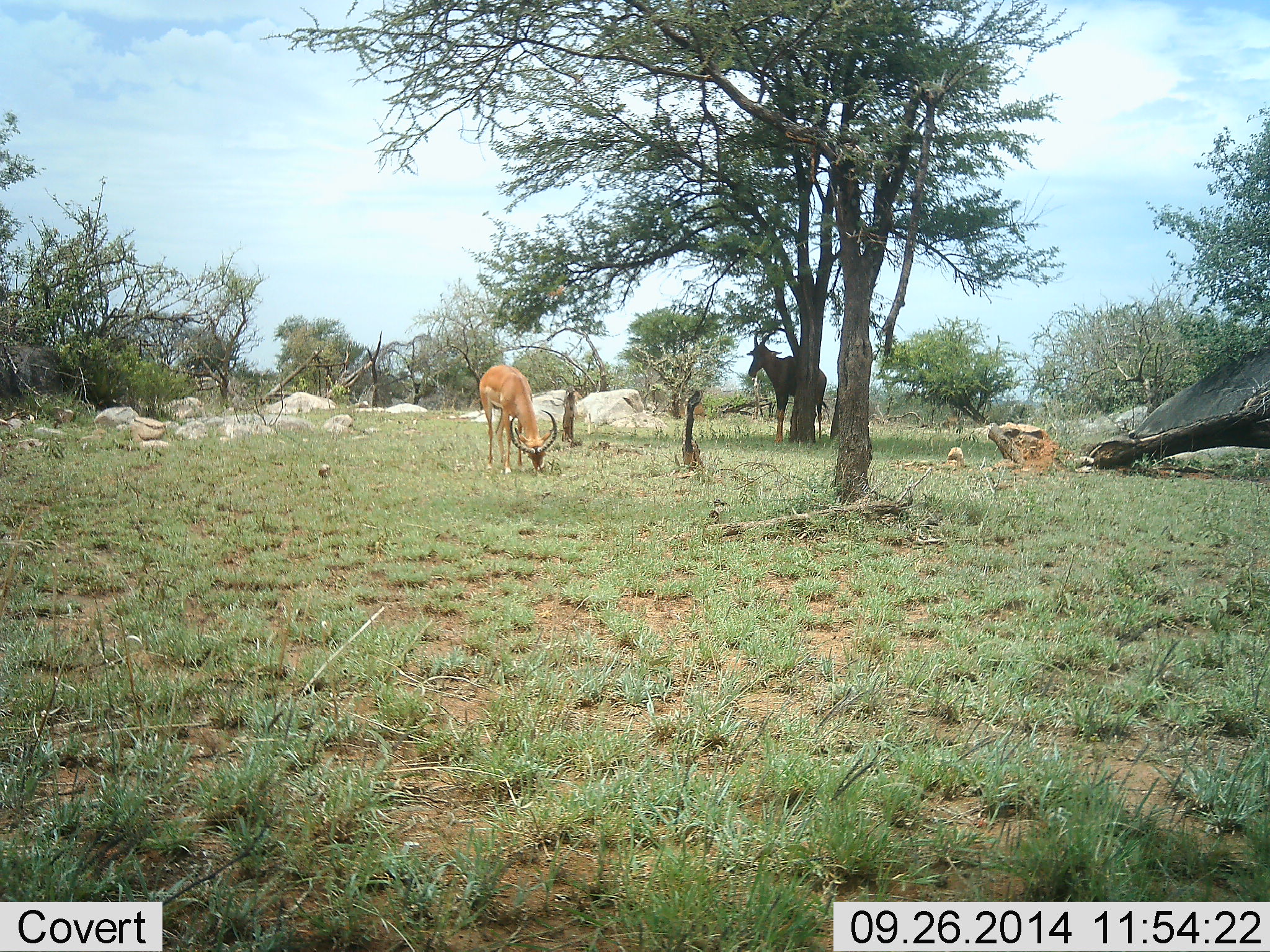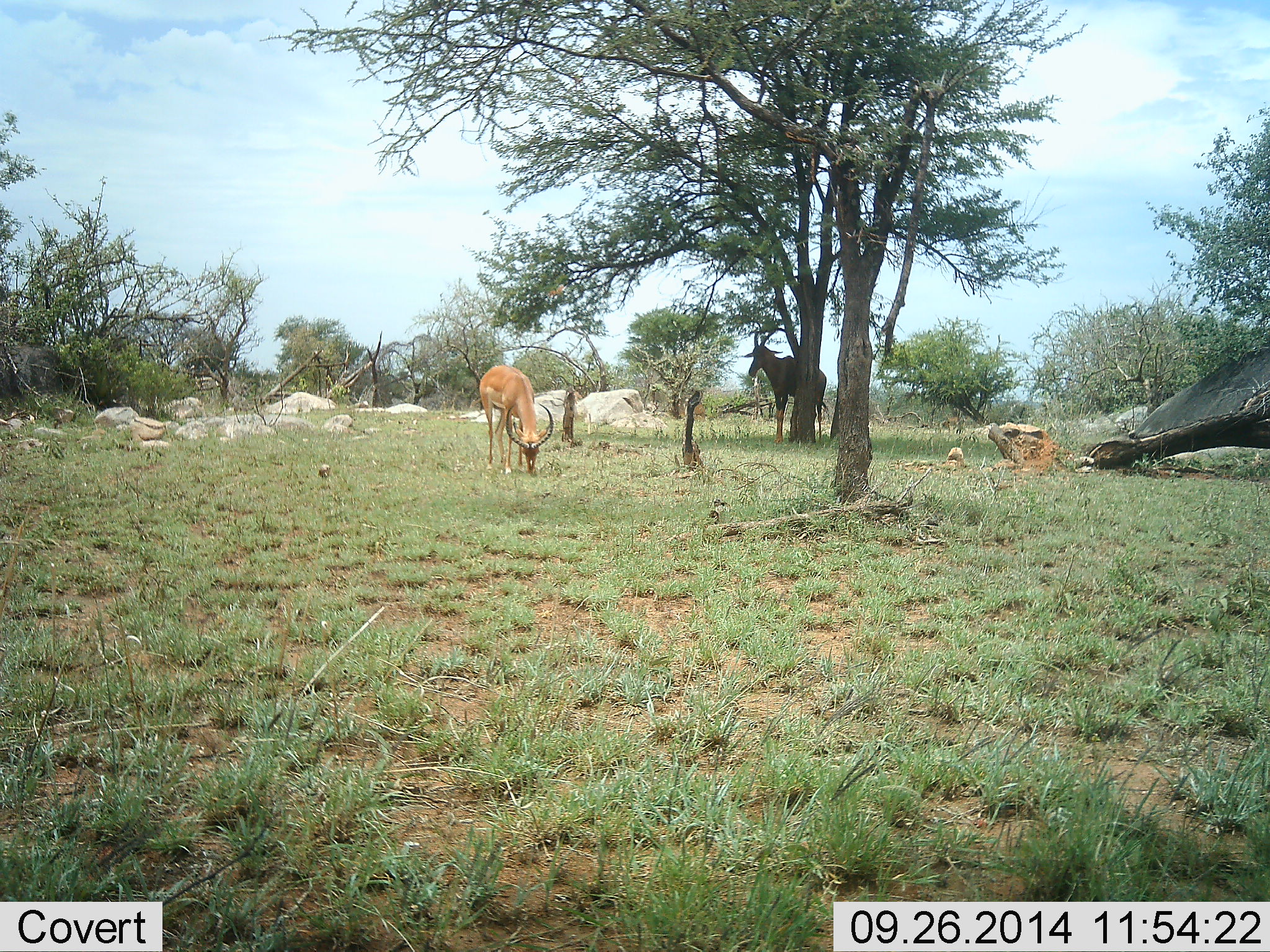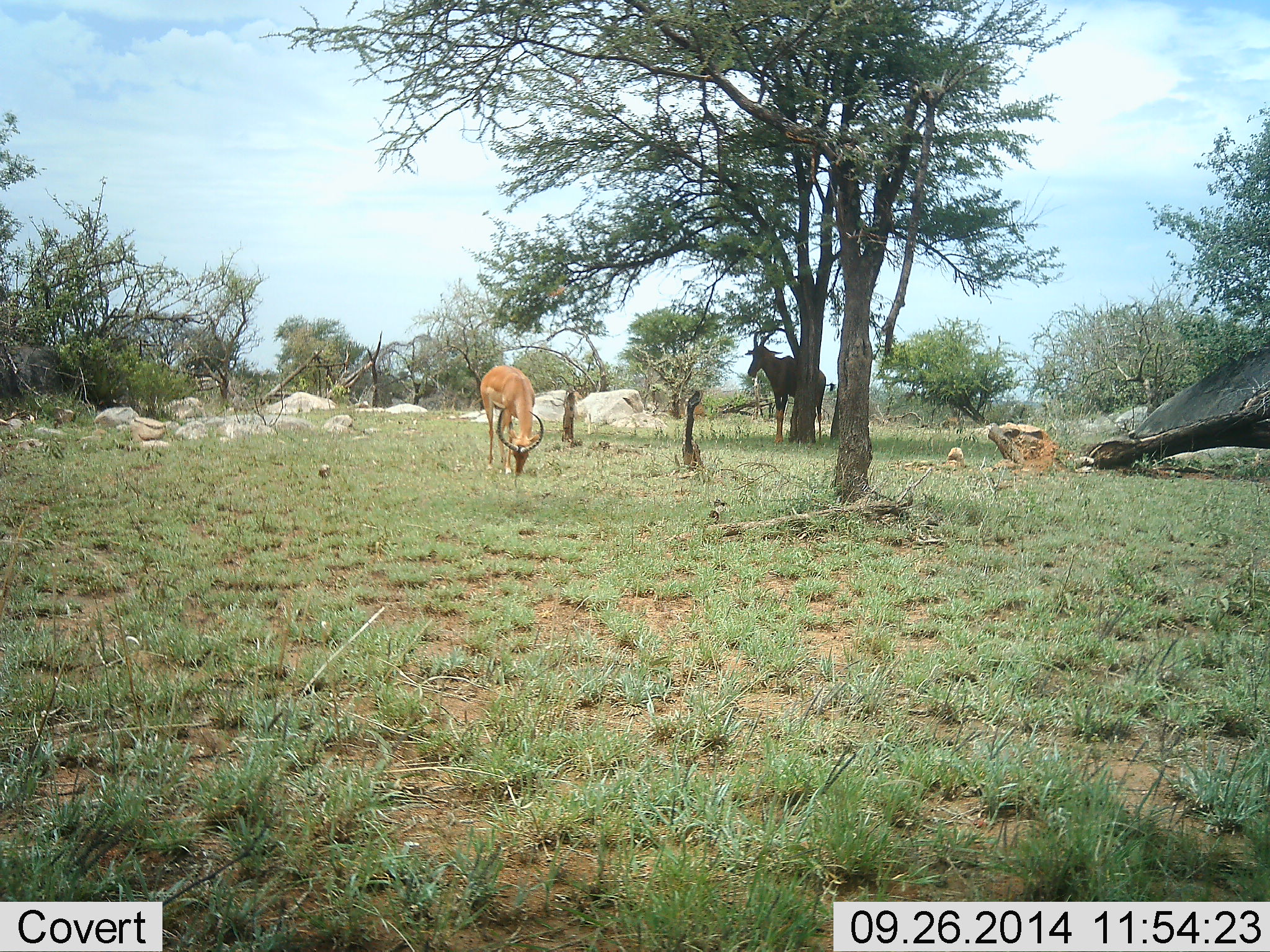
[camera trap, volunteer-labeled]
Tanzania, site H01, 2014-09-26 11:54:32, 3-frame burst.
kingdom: Animalia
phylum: Chordata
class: Mammalia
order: Artiodactyla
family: Bovidae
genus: Alcelaphus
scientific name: Alcelaphus buselaphus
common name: hartebeest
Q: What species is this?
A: Hartebeest (Alcelaphus buselaphus).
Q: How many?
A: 2.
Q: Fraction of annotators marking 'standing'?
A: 90%.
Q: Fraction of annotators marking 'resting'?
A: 10%.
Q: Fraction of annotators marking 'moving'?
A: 0%.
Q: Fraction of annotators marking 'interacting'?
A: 0%.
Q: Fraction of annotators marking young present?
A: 0%.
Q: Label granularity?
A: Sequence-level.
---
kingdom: Animalia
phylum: Chordata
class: Mammalia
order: Artiodactyla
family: Bovidae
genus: Aepyceros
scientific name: Aepyceros melampus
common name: impala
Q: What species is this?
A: Impala (Aepyceros melampus).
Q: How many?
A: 1.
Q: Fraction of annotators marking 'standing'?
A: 26%.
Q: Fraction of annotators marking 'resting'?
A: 0%.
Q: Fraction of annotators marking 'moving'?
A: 0%.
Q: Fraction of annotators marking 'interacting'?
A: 0%.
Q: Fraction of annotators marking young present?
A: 0%.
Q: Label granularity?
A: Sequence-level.